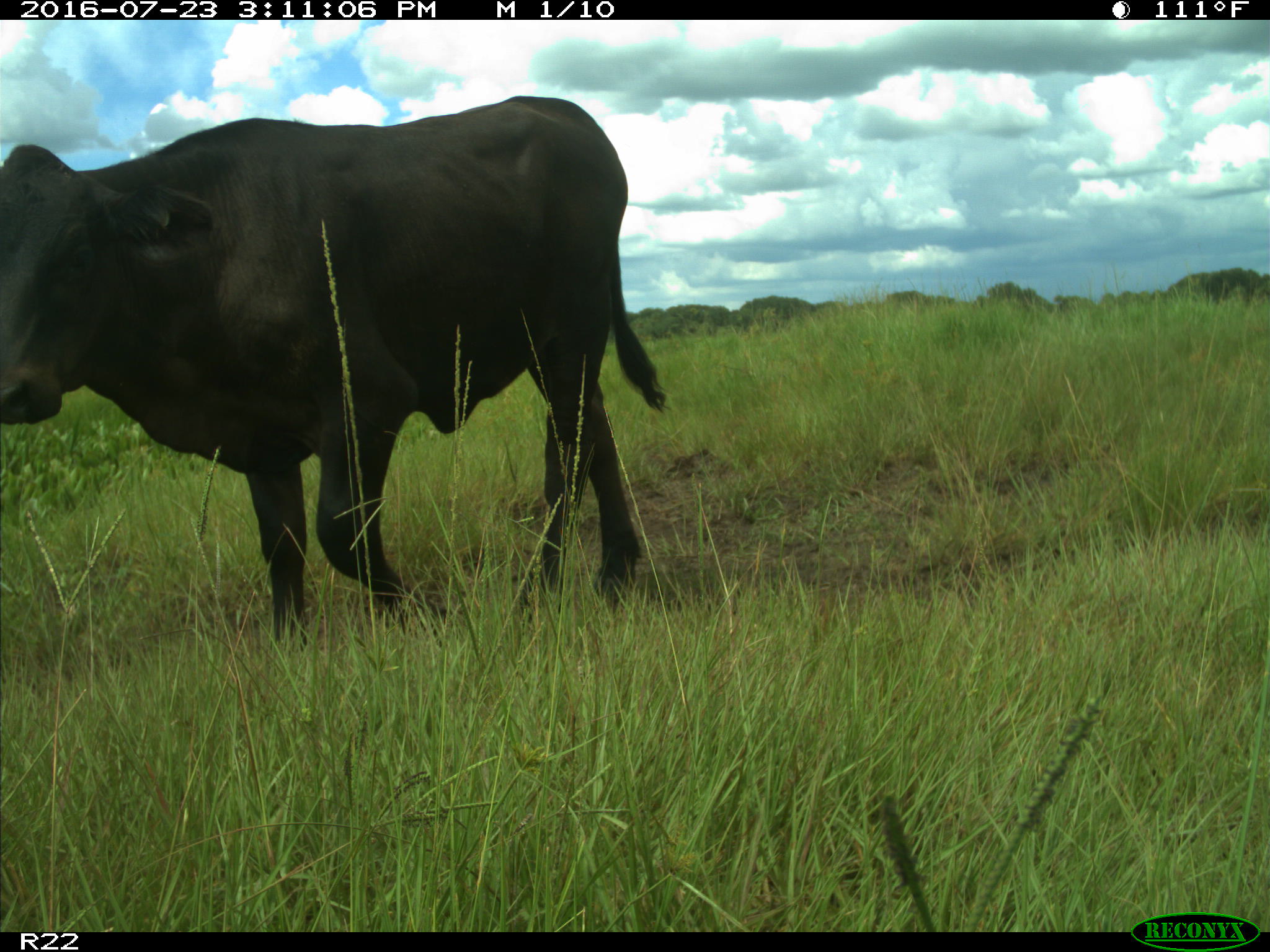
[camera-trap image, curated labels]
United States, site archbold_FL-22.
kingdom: Animalia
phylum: Chordata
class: Mammalia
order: Artiodactyla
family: Bovidae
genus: Bos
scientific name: Bos taurus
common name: domestic cow